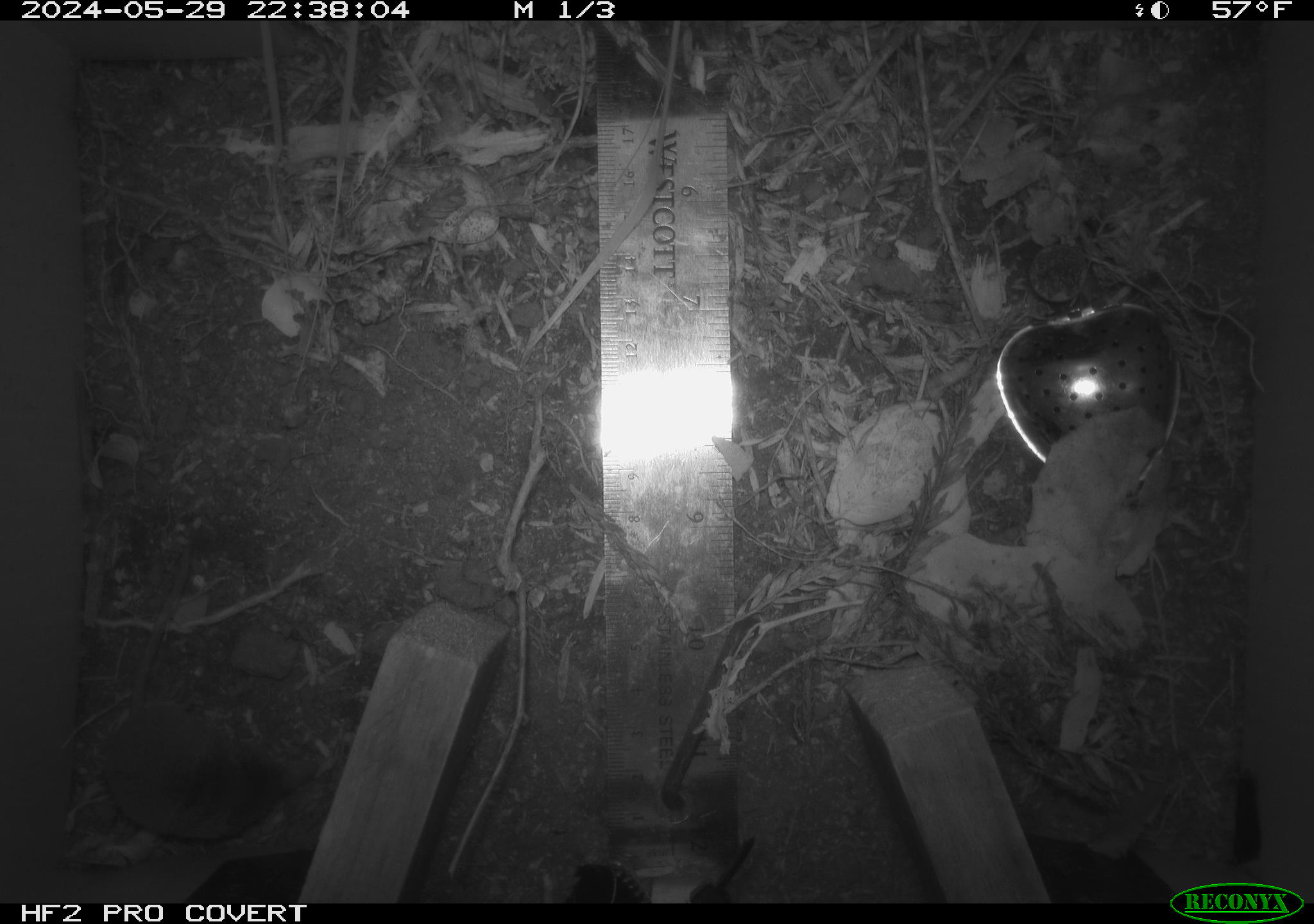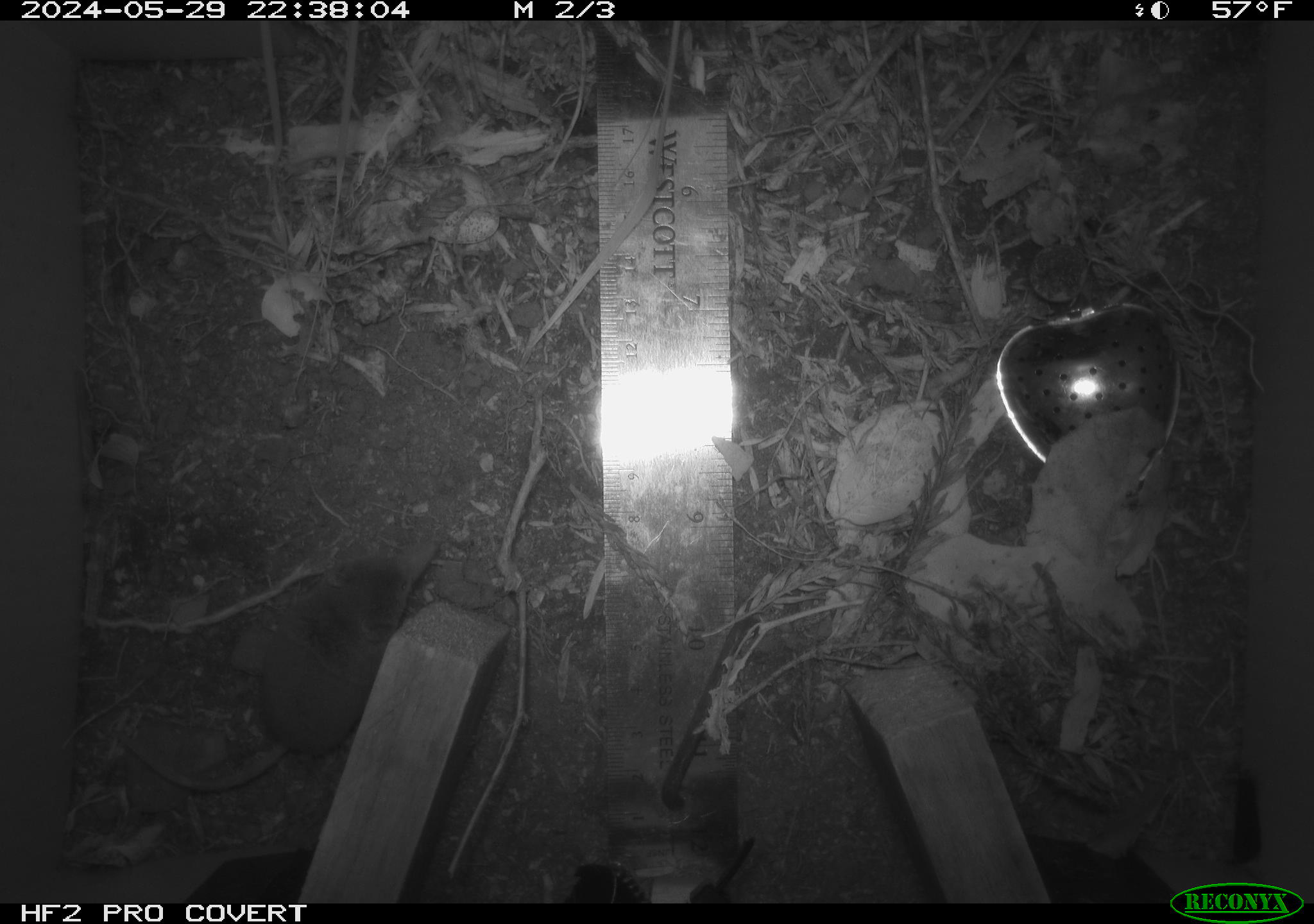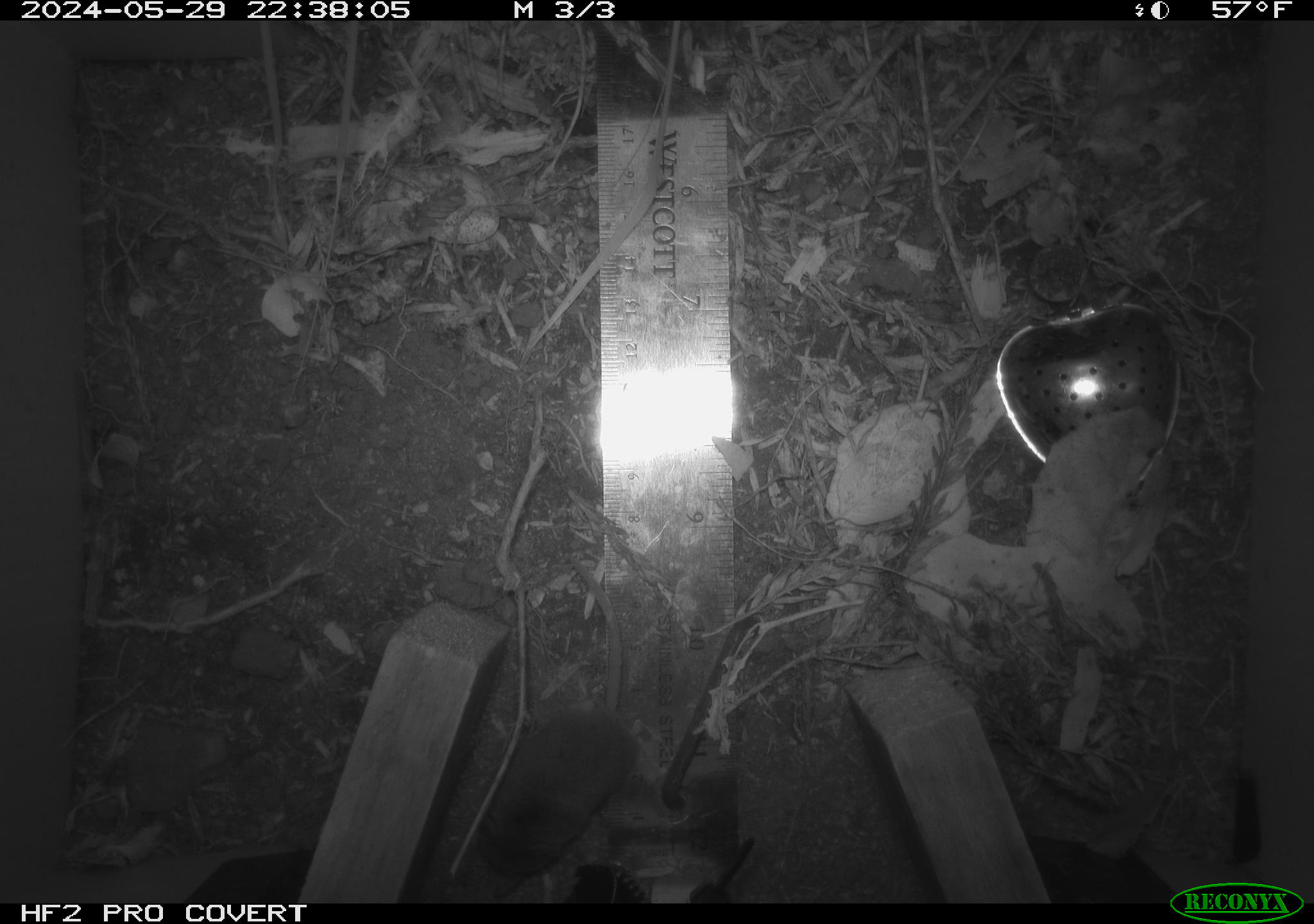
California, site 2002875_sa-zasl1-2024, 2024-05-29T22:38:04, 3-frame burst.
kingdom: Animalia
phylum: Chordata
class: Mammalia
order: Eulipotyphla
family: Soricidae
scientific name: Soricidae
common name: shrews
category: soricidae family